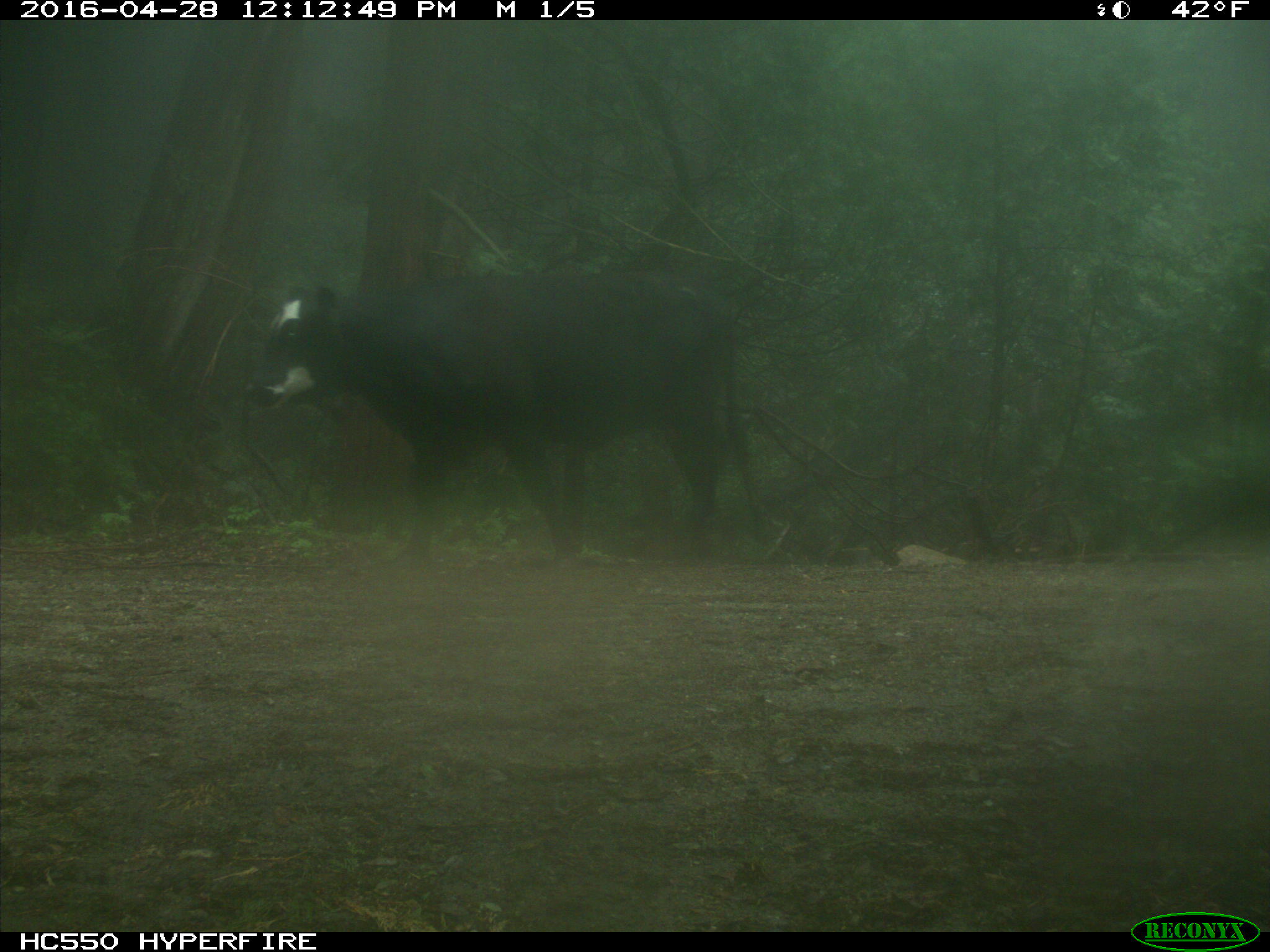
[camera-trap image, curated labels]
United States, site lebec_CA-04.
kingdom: Animalia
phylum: Chordata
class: Mammalia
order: Artiodactyla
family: Bovidae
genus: Bos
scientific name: Bos taurus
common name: domestic cow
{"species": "Bos taurus (domestic cow)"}